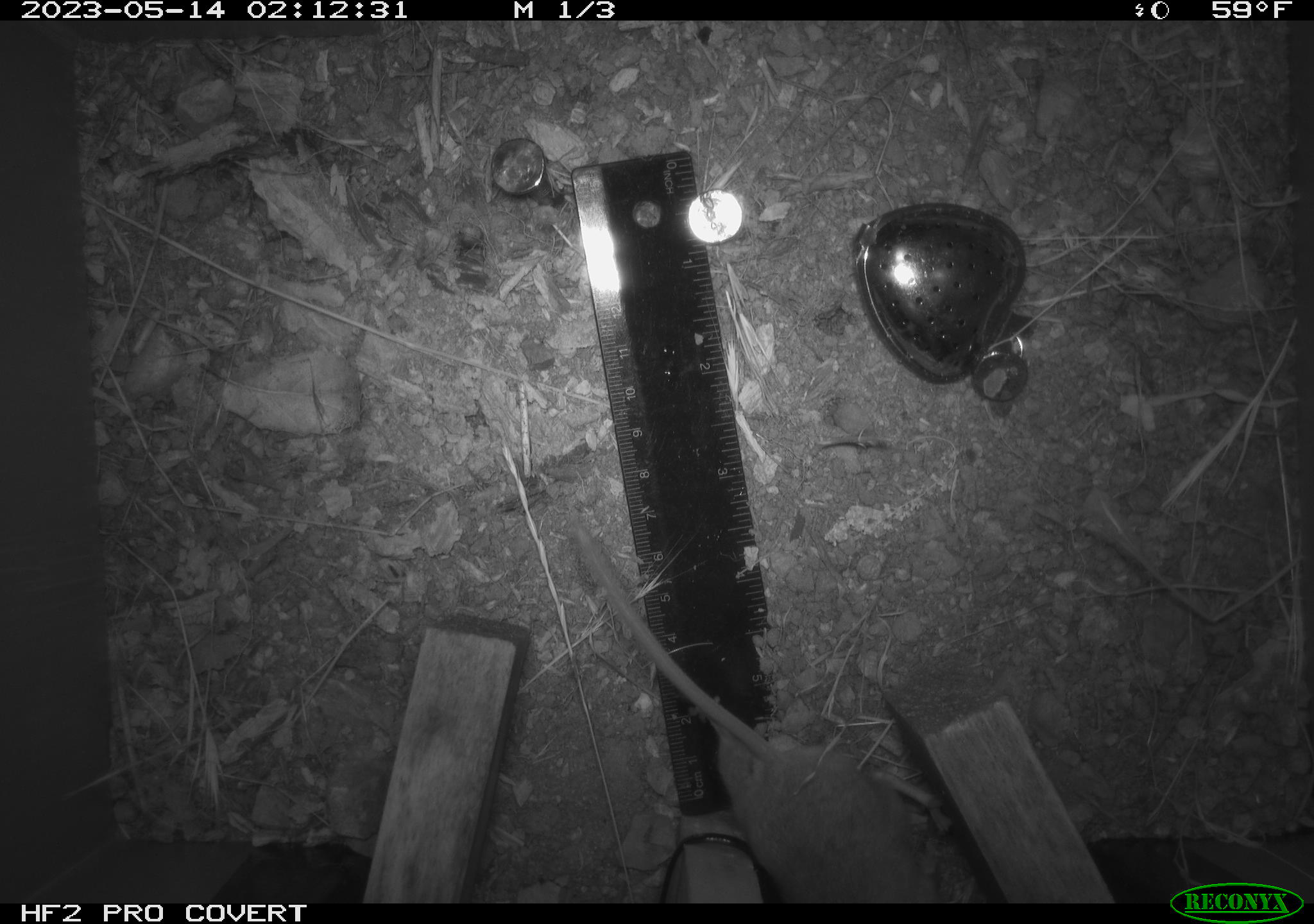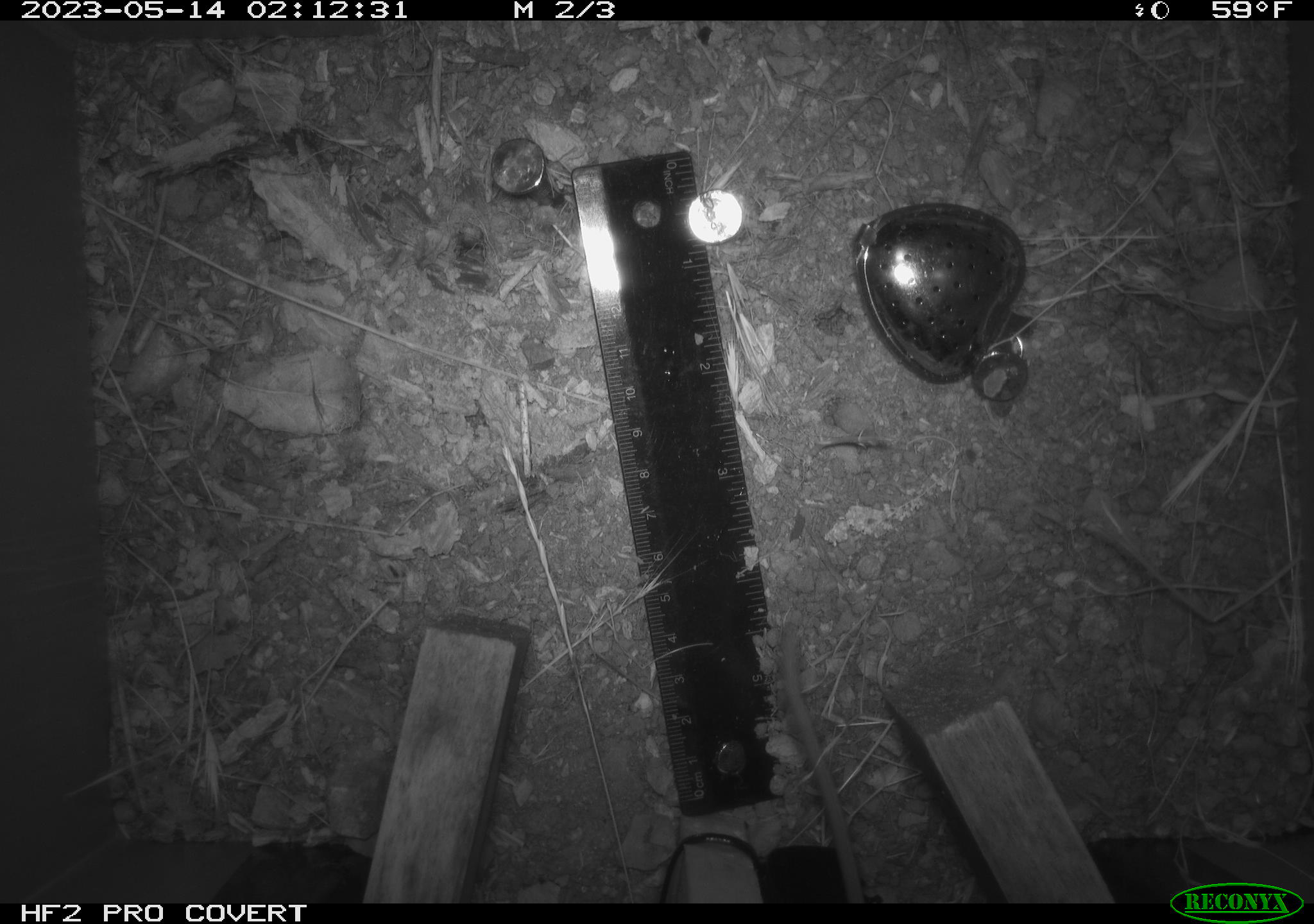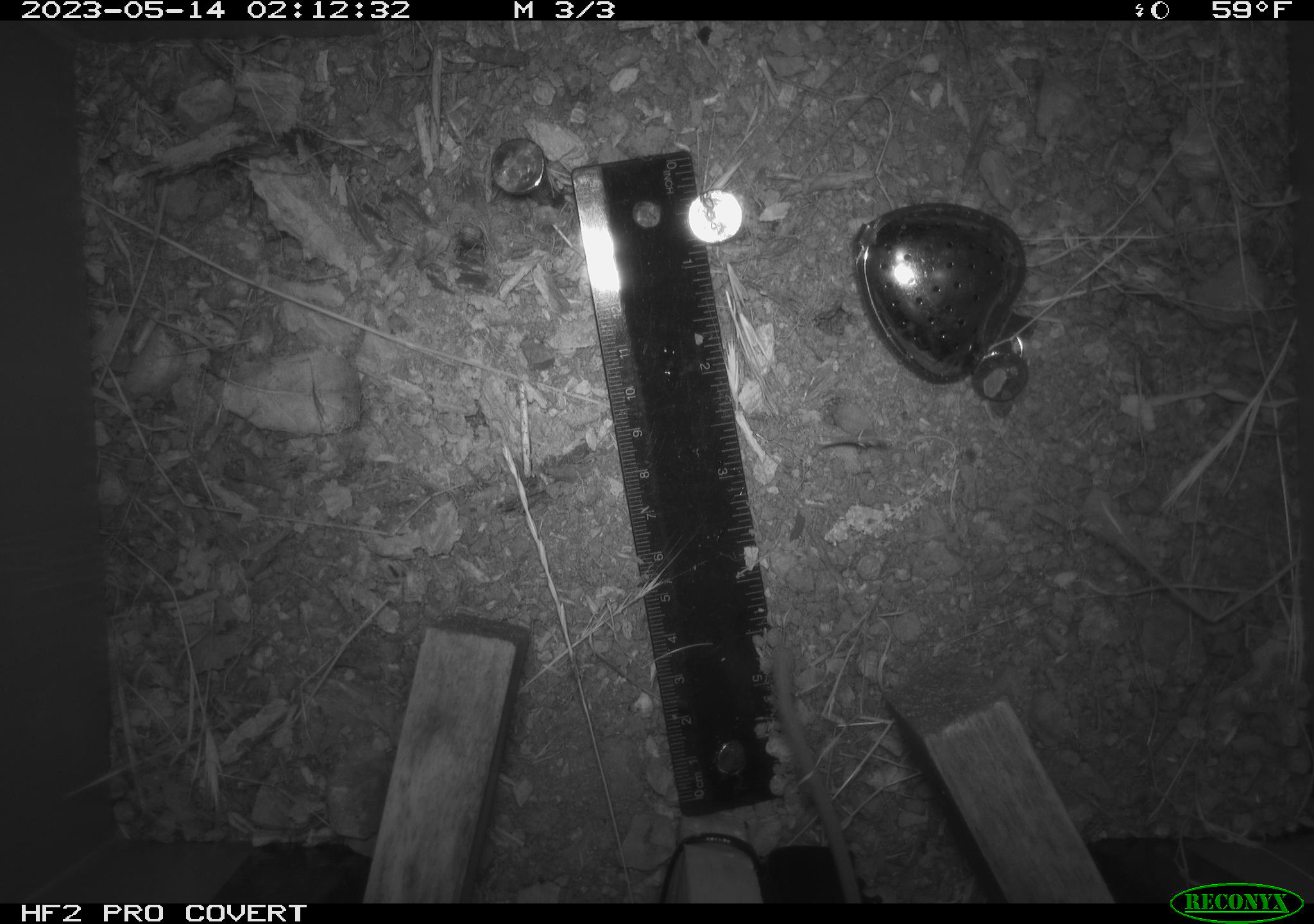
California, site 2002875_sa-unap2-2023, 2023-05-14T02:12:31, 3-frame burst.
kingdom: Animalia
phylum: Chordata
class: Mammalia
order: Rodentia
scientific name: Rodentia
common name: mouse species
Mouse species (Rodentia).